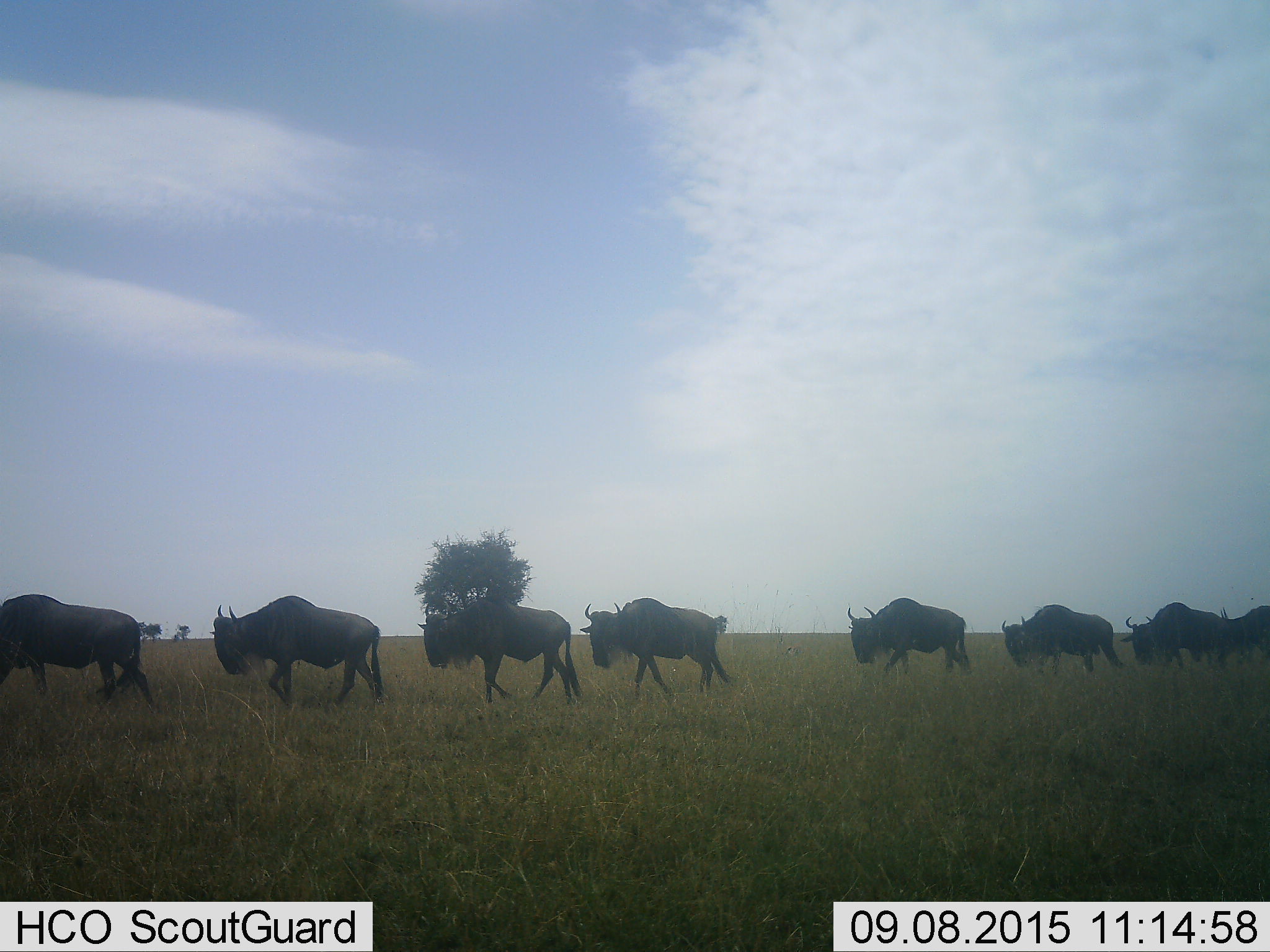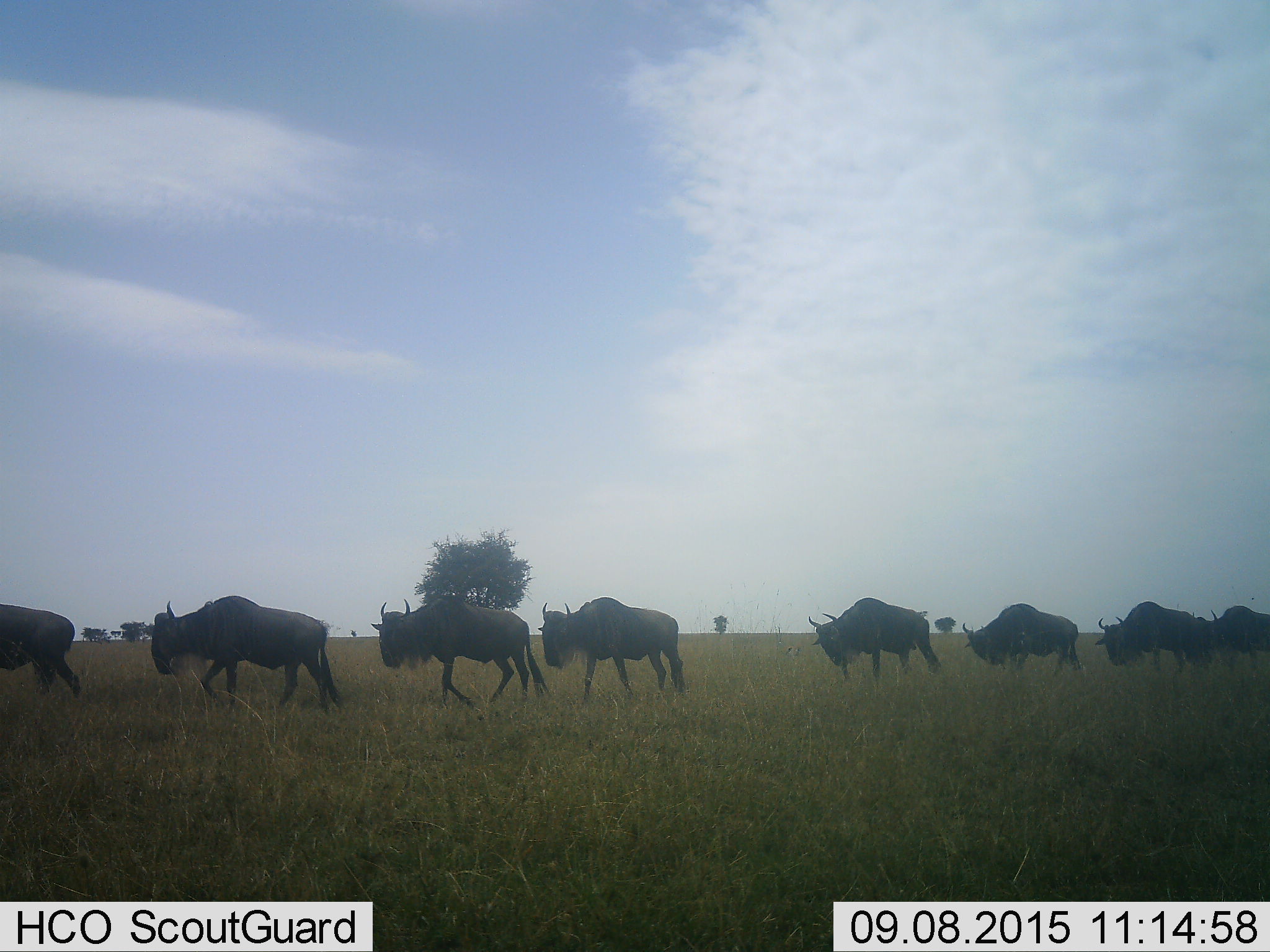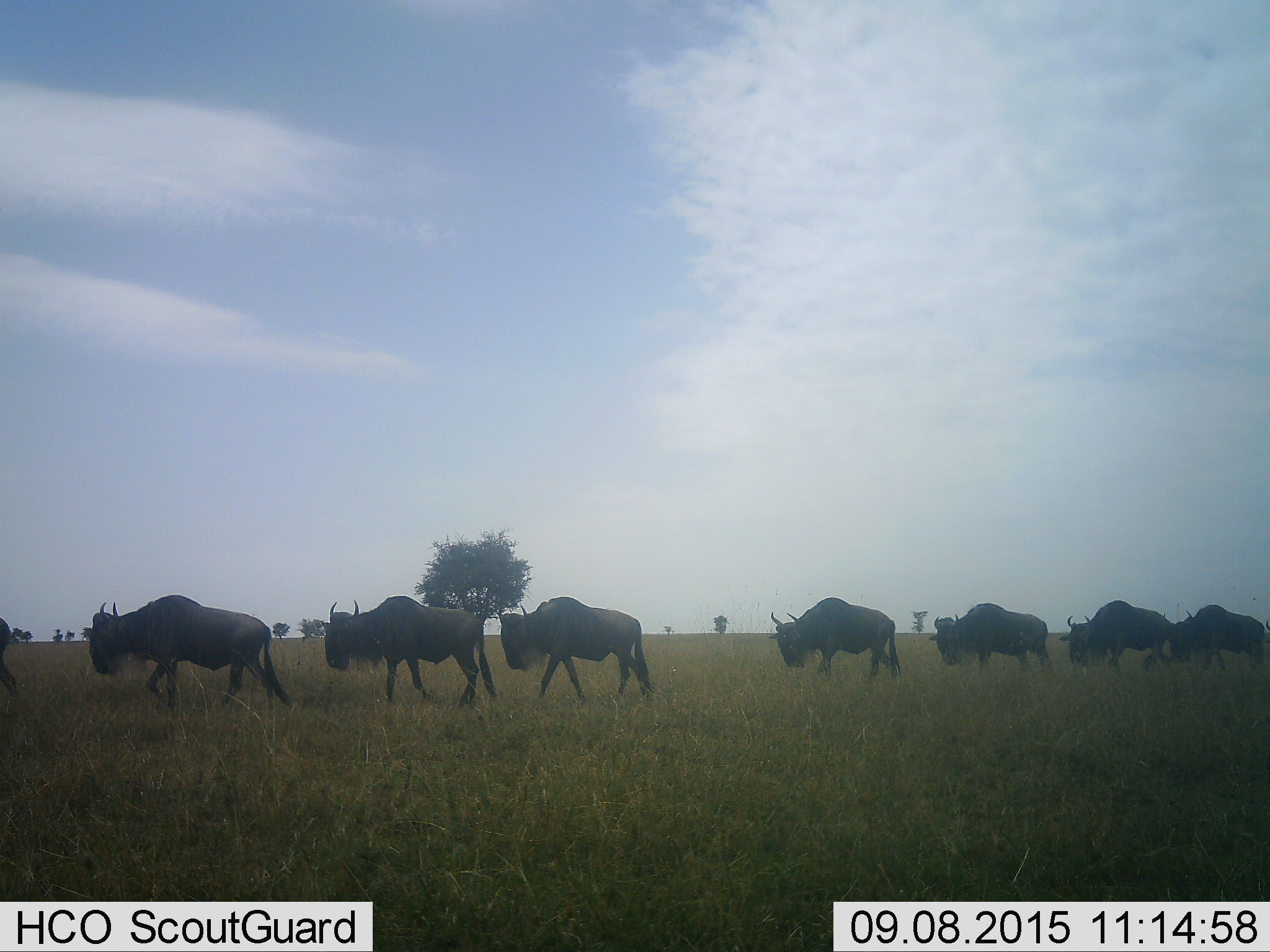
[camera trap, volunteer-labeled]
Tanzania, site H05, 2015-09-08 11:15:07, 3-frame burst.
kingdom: Animalia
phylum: Chordata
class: Mammalia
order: Artiodactyla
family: Bovidae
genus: Connochaetes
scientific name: Connochaetes taurinus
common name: blue wildebeest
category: wildebeest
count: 9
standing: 10%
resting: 0%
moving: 100%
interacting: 0%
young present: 0%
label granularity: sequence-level